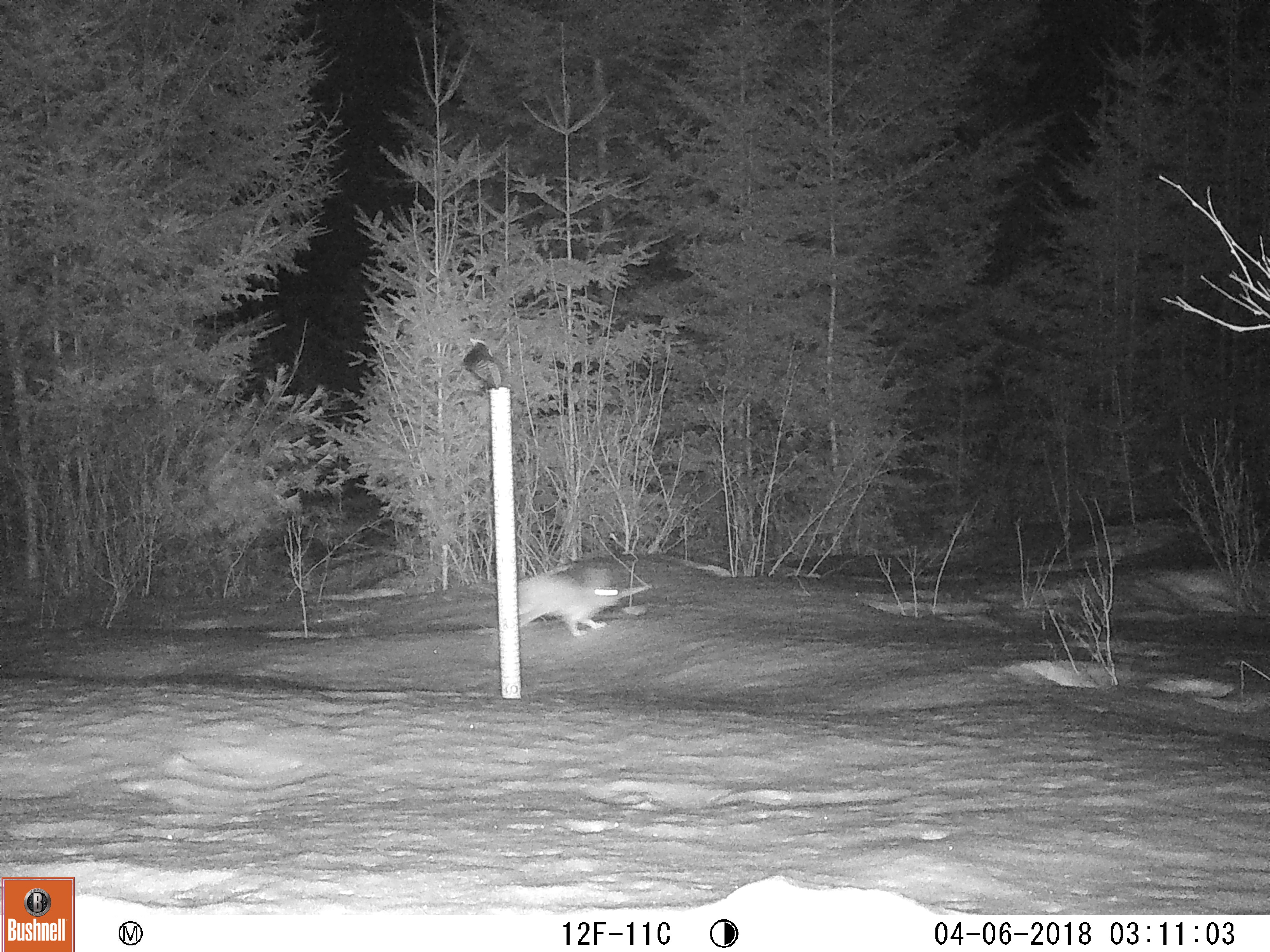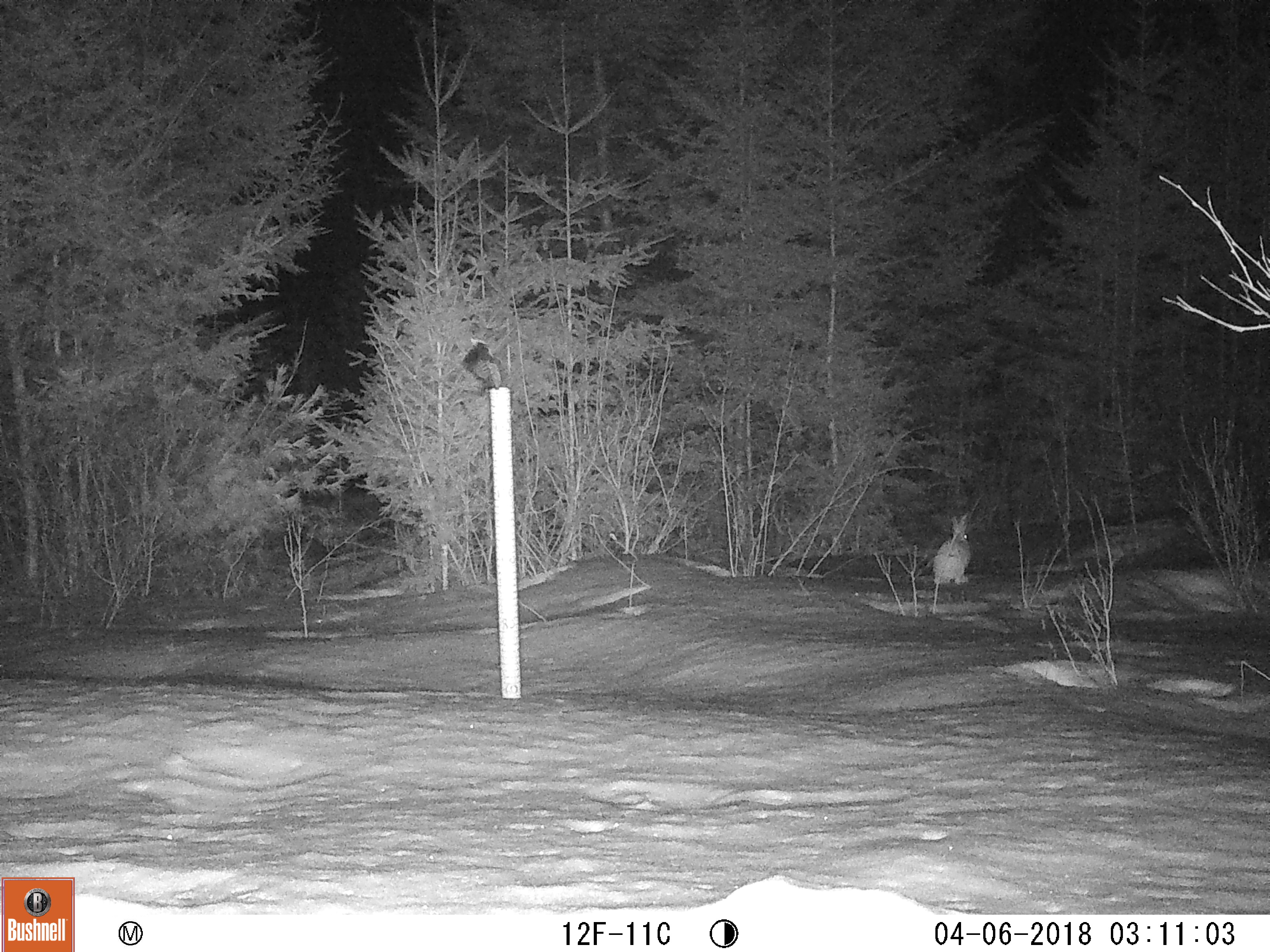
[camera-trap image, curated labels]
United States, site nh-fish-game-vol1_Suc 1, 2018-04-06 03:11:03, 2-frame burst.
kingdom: Animalia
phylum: Chordata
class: Mammalia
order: Lagomorpha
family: Leporidae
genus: Lepus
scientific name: Lepus americanus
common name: snowshoe hare